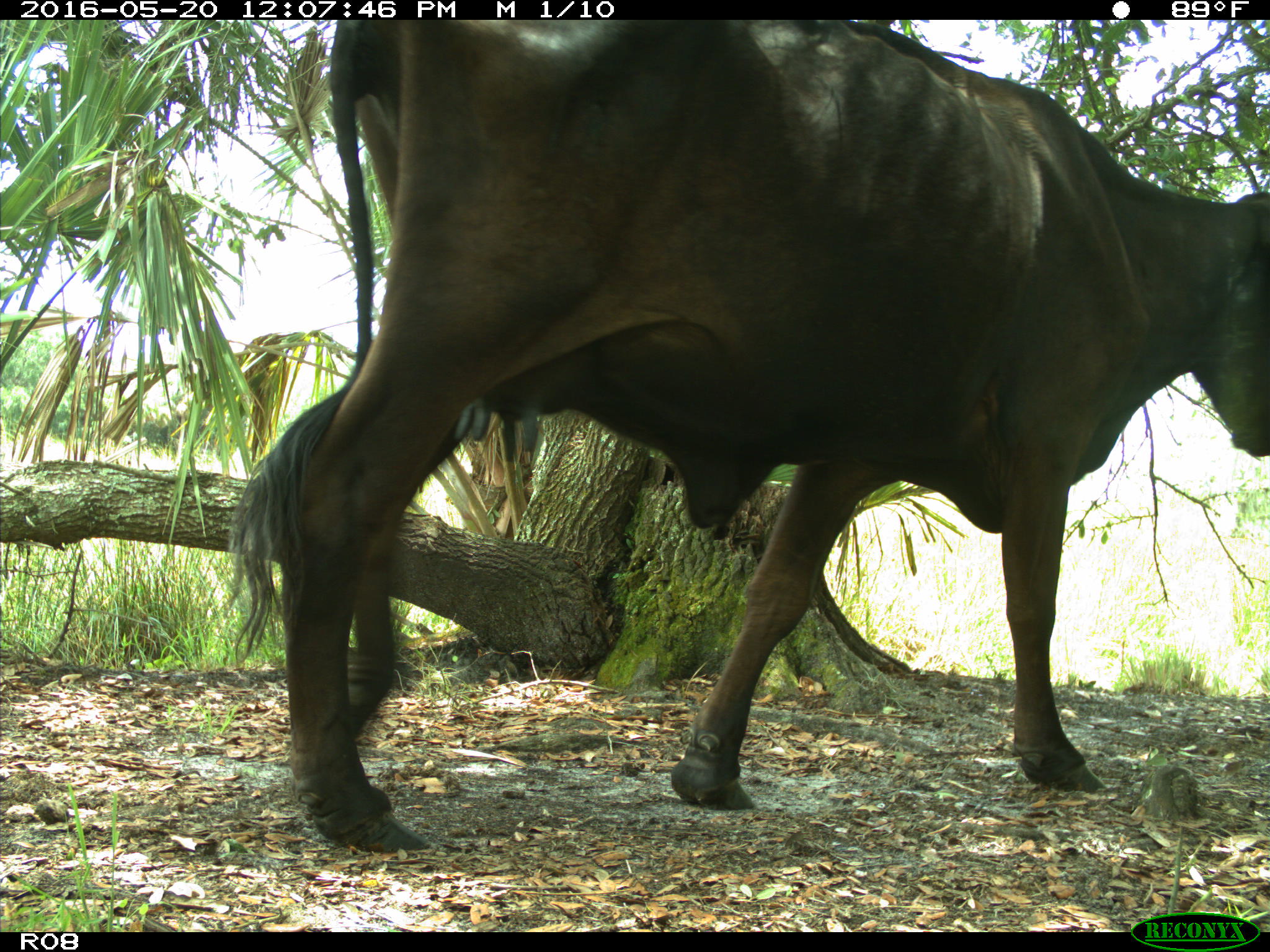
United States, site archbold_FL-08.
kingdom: Animalia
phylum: Chordata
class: Mammalia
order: Artiodactyla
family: Bovidae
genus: Bos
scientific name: Bos taurus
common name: domestic cow